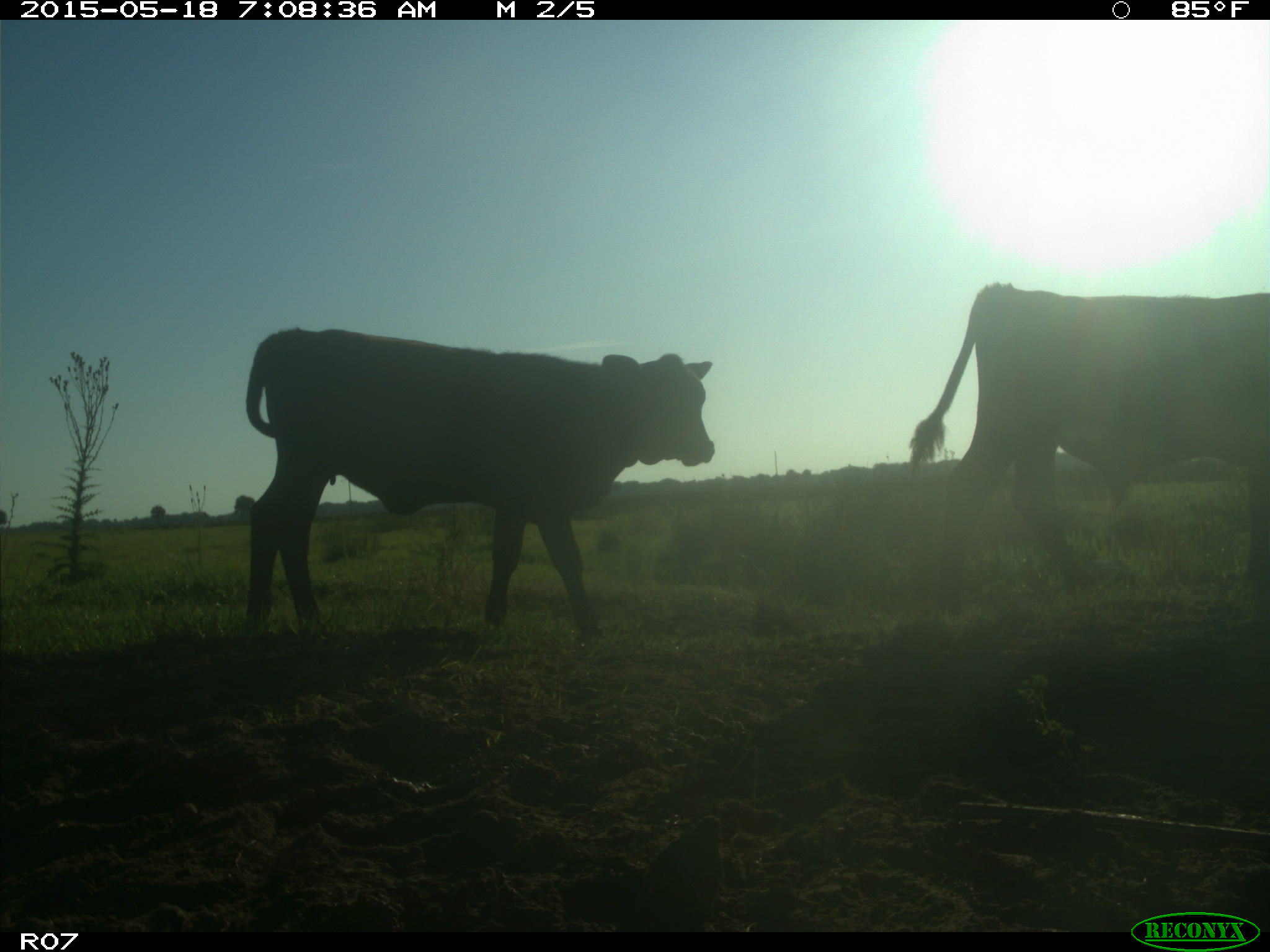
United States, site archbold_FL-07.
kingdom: Animalia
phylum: Chordata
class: Mammalia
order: Artiodactyla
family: Bovidae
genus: Bos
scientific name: Bos taurus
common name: domestic cow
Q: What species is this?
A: Bos taurus (domestic cow).